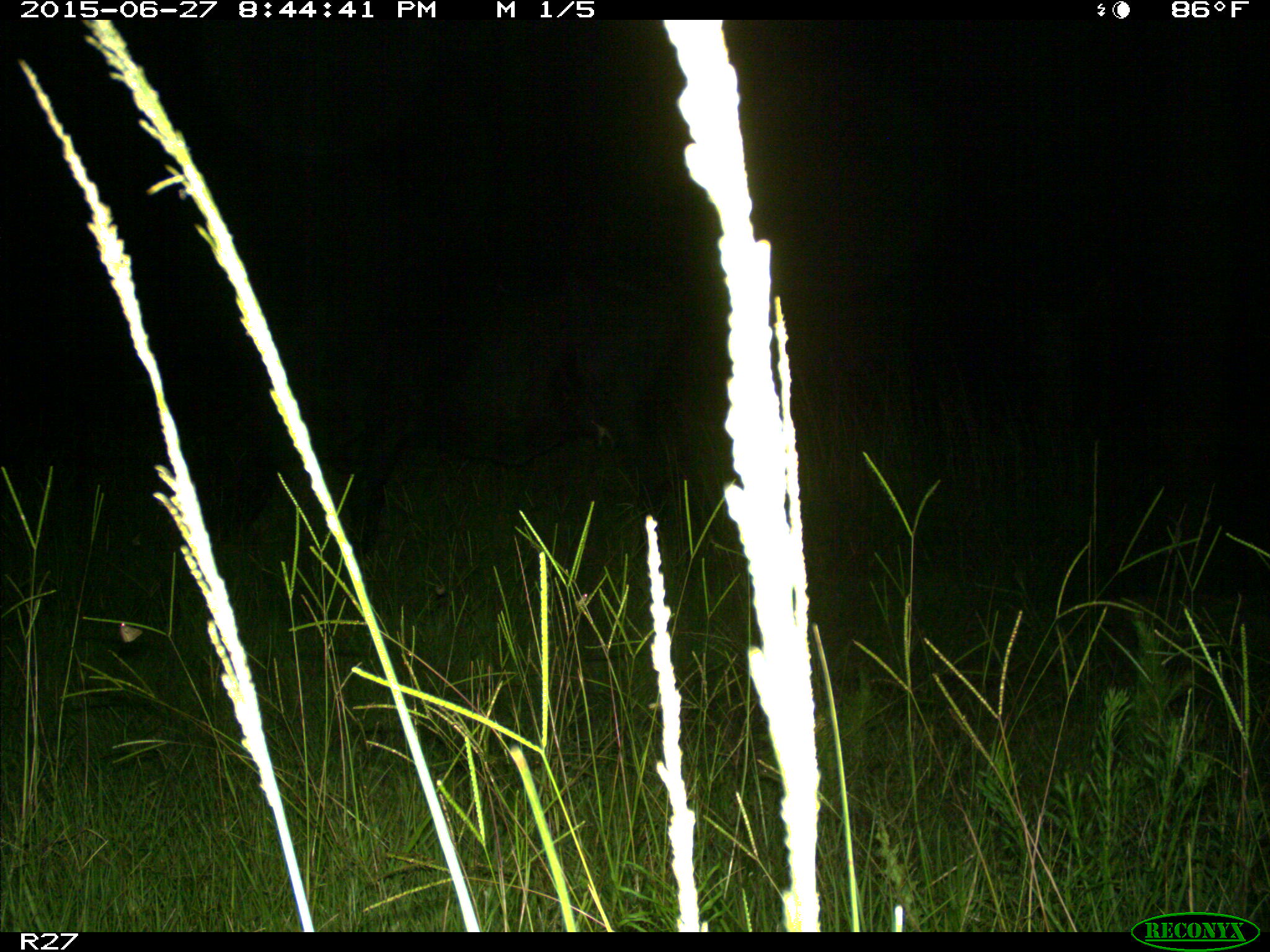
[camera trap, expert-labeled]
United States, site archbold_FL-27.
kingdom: Animalia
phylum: Chordata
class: Mammalia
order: Artiodactyla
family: Bovidae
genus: Bos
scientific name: Bos taurus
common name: domestic cow